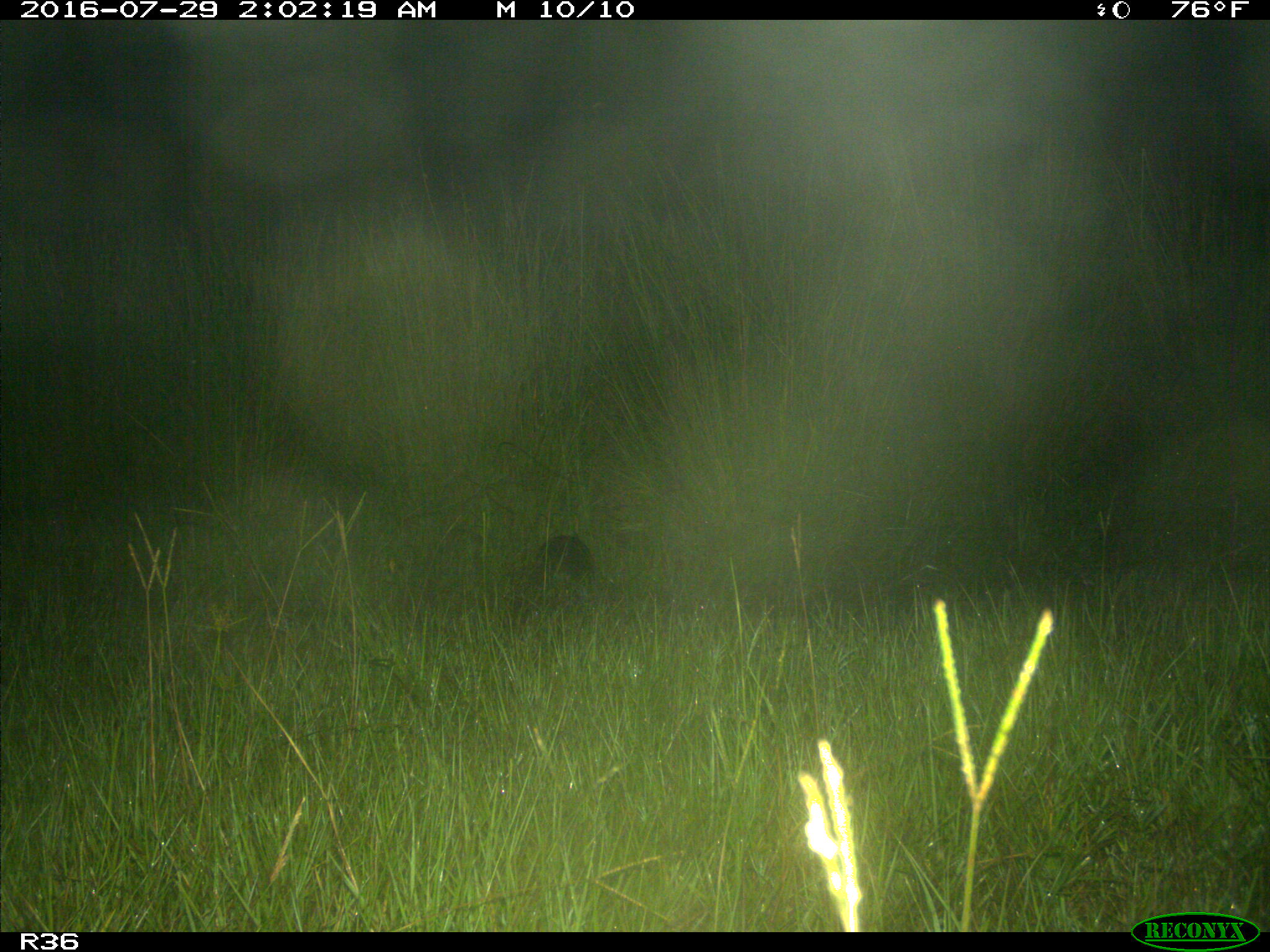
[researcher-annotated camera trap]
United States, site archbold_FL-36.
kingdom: Animalia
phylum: Chordata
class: Mammalia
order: Artiodactyla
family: Bovidae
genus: Bos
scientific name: Bos taurus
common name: domestic cow